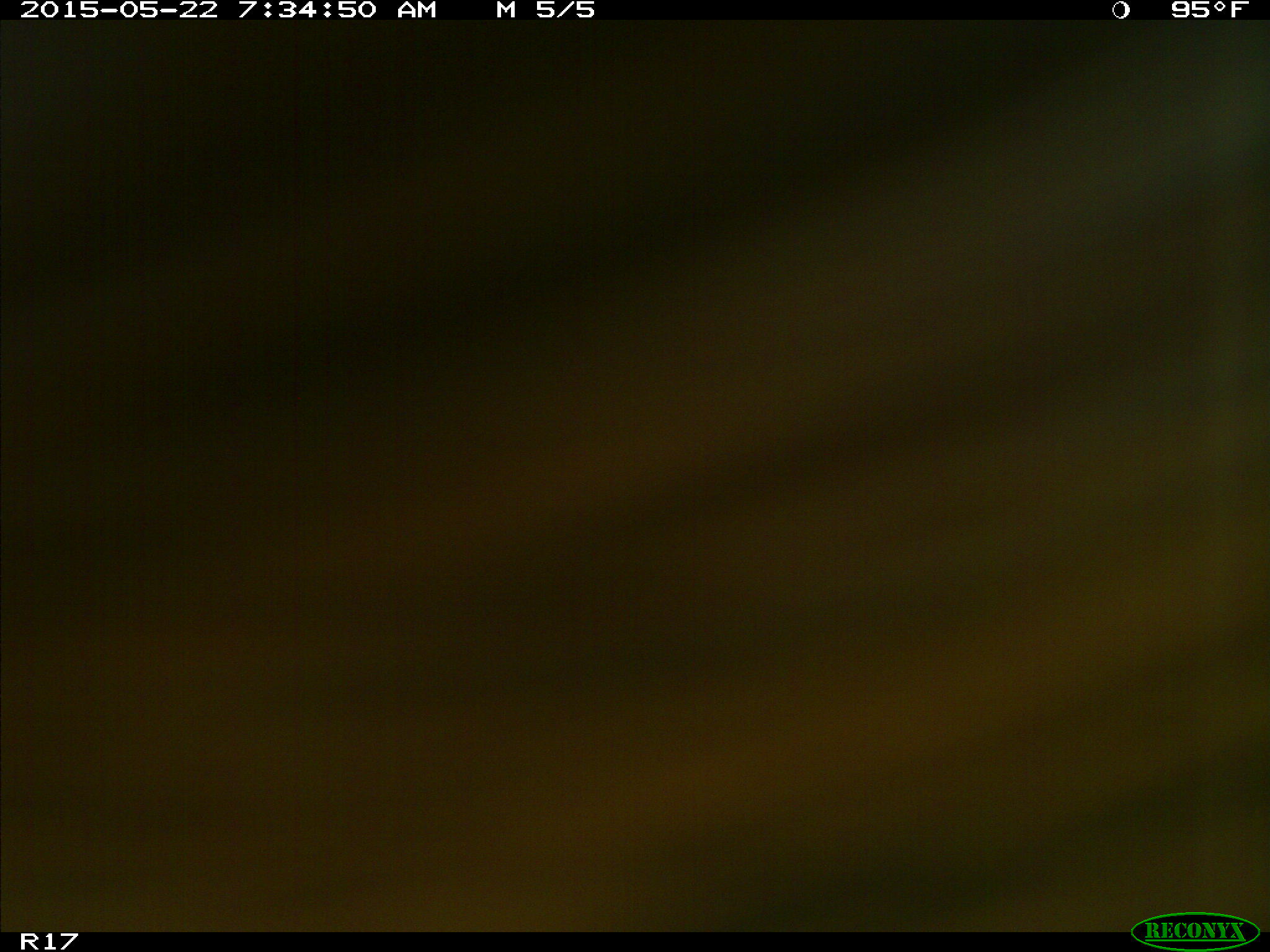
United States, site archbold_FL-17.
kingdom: Animalia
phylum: Chordata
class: Mammalia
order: Artiodactyla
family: Bovidae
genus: Bos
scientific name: Bos taurus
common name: domestic cow